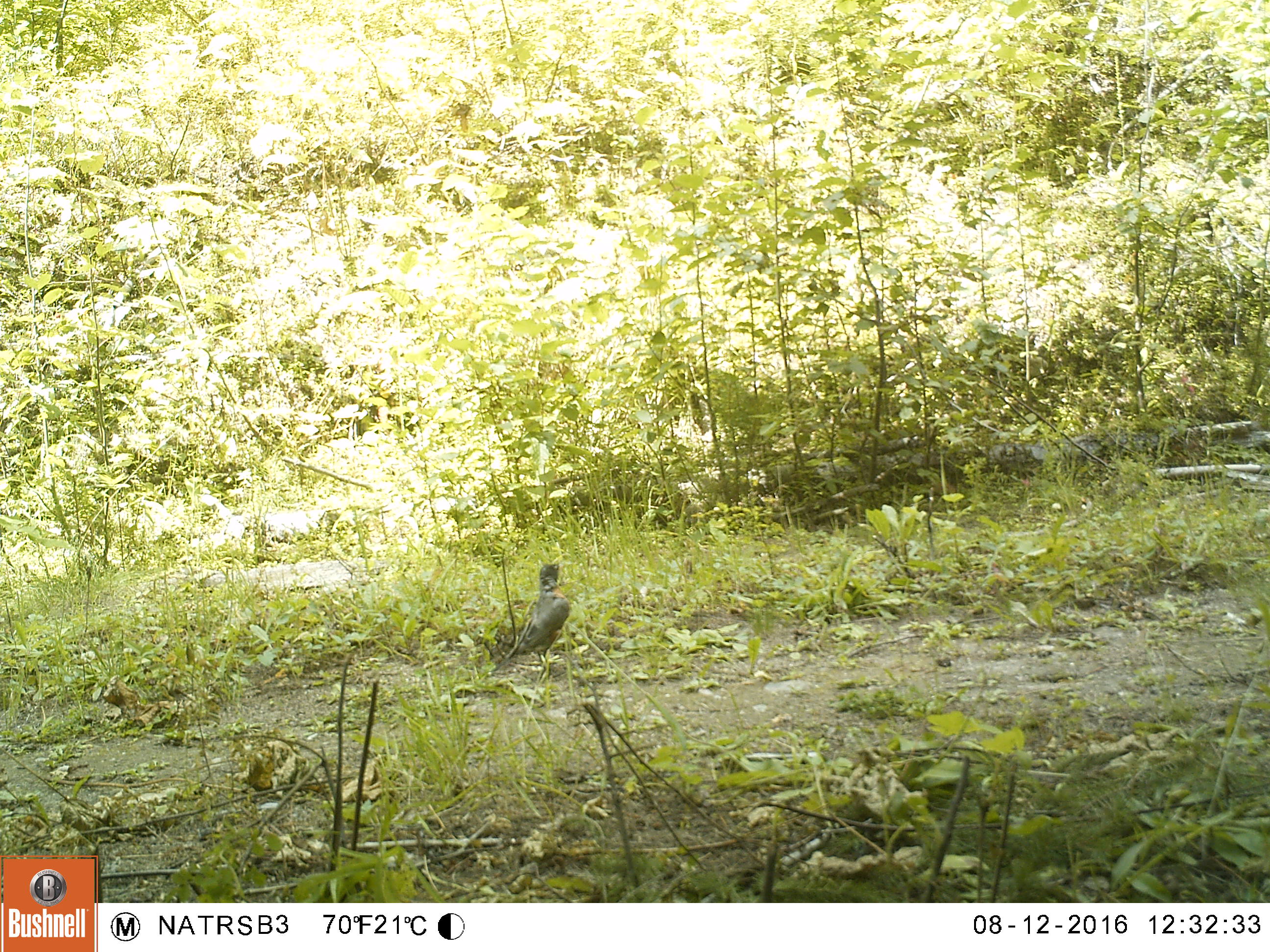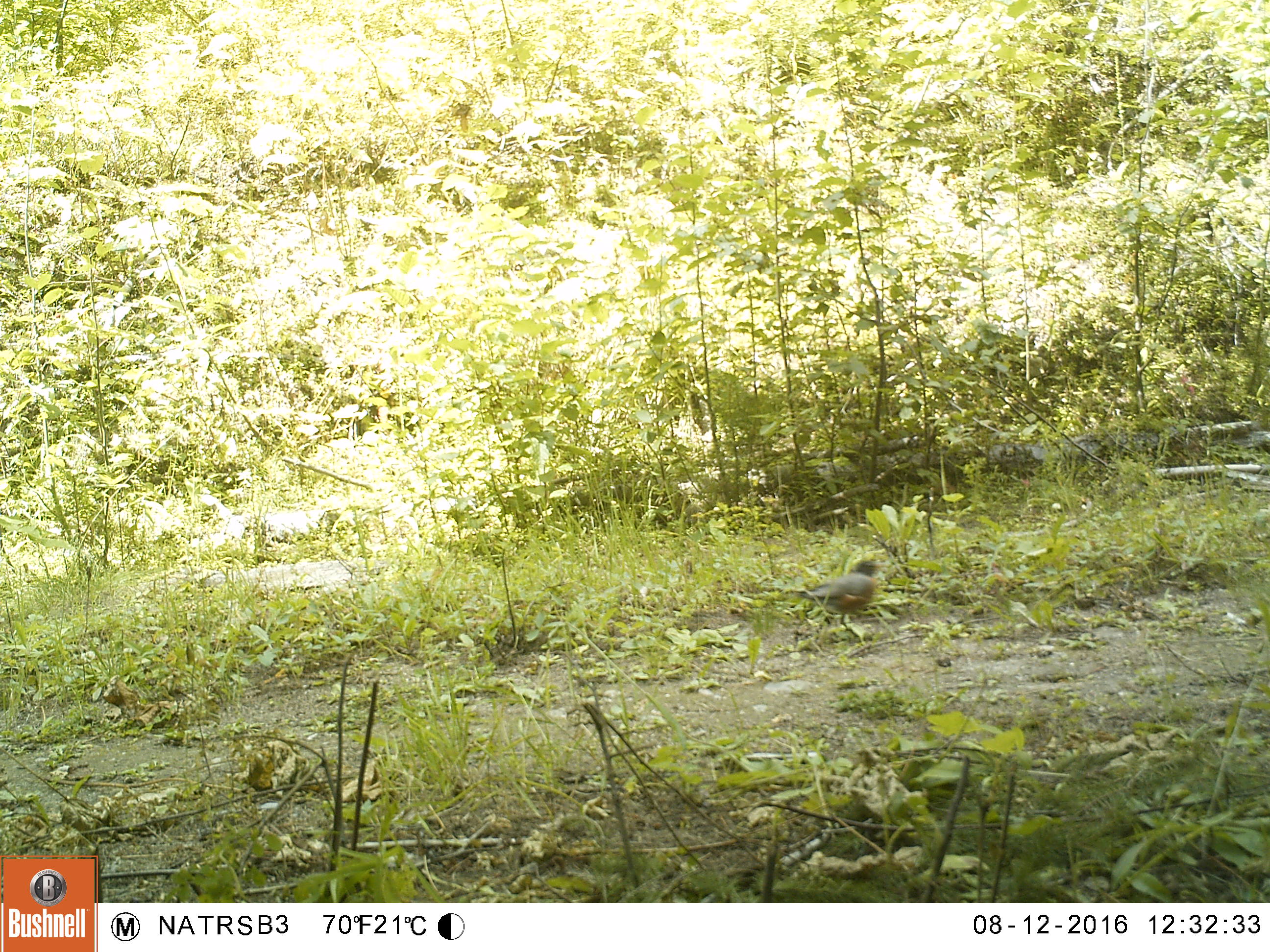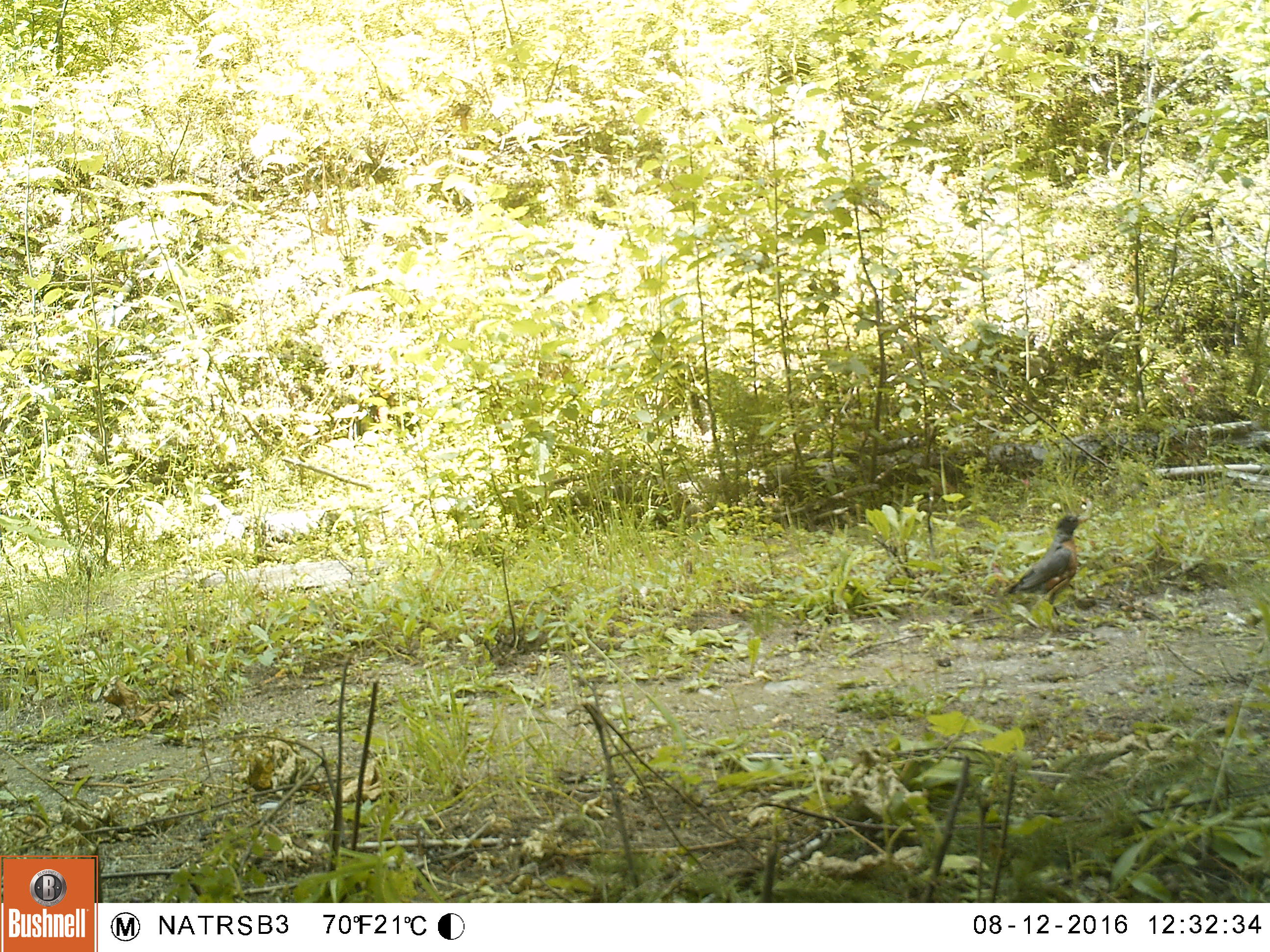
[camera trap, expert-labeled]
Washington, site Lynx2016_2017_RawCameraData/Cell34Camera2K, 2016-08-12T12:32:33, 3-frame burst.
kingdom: Animalia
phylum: Chordata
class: Aves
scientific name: Aves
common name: birds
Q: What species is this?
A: Aves (birds).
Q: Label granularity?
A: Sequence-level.